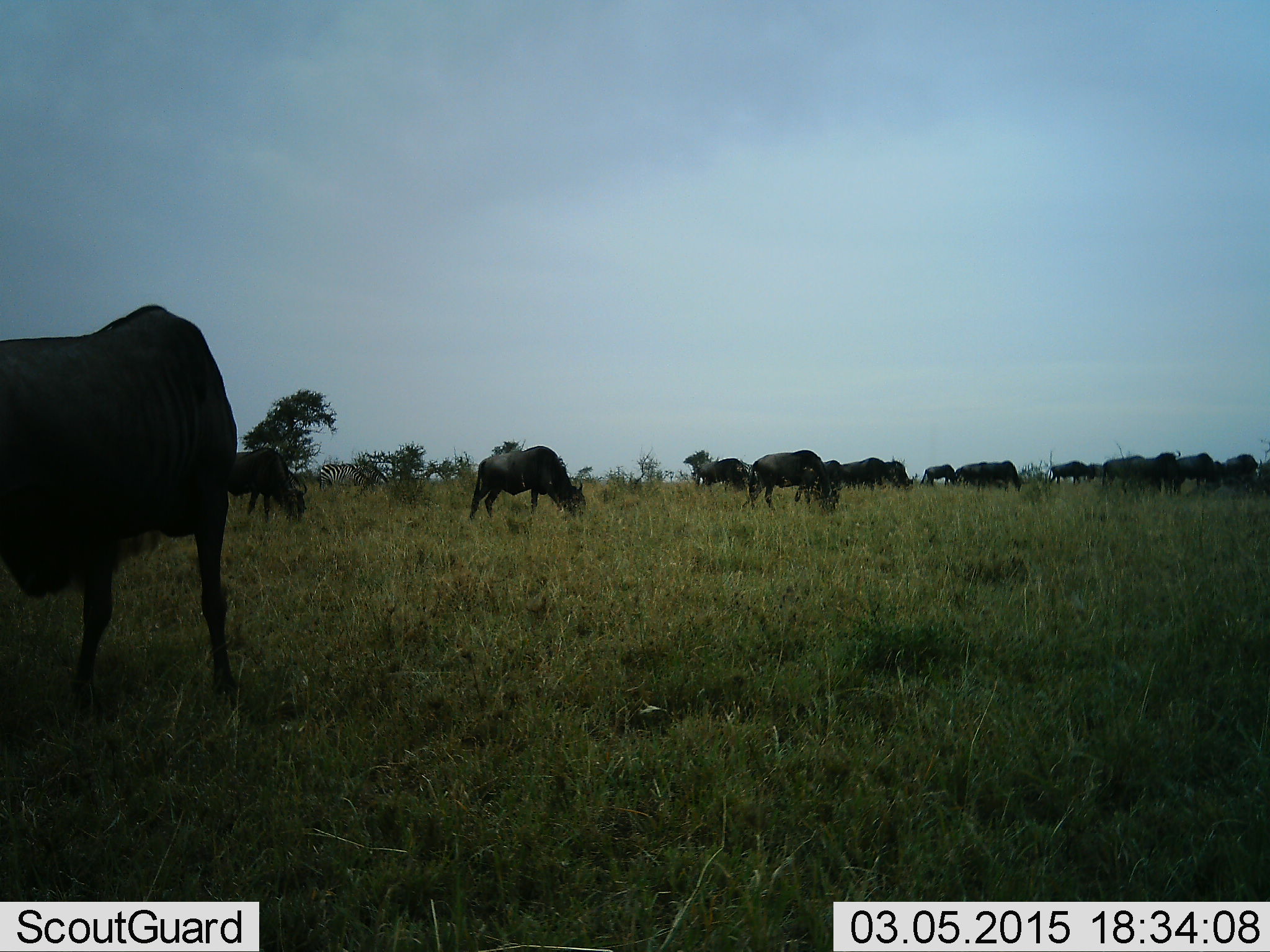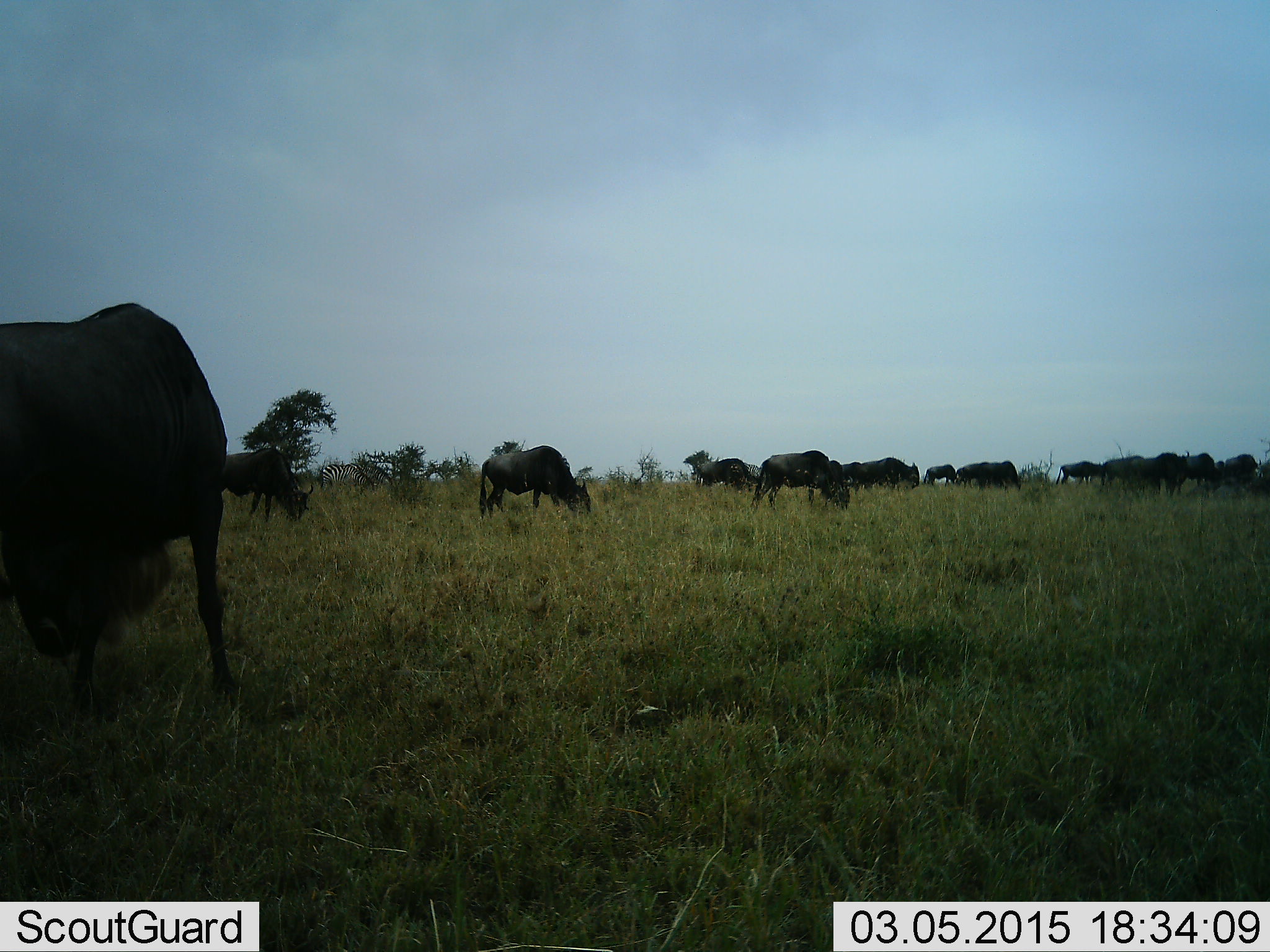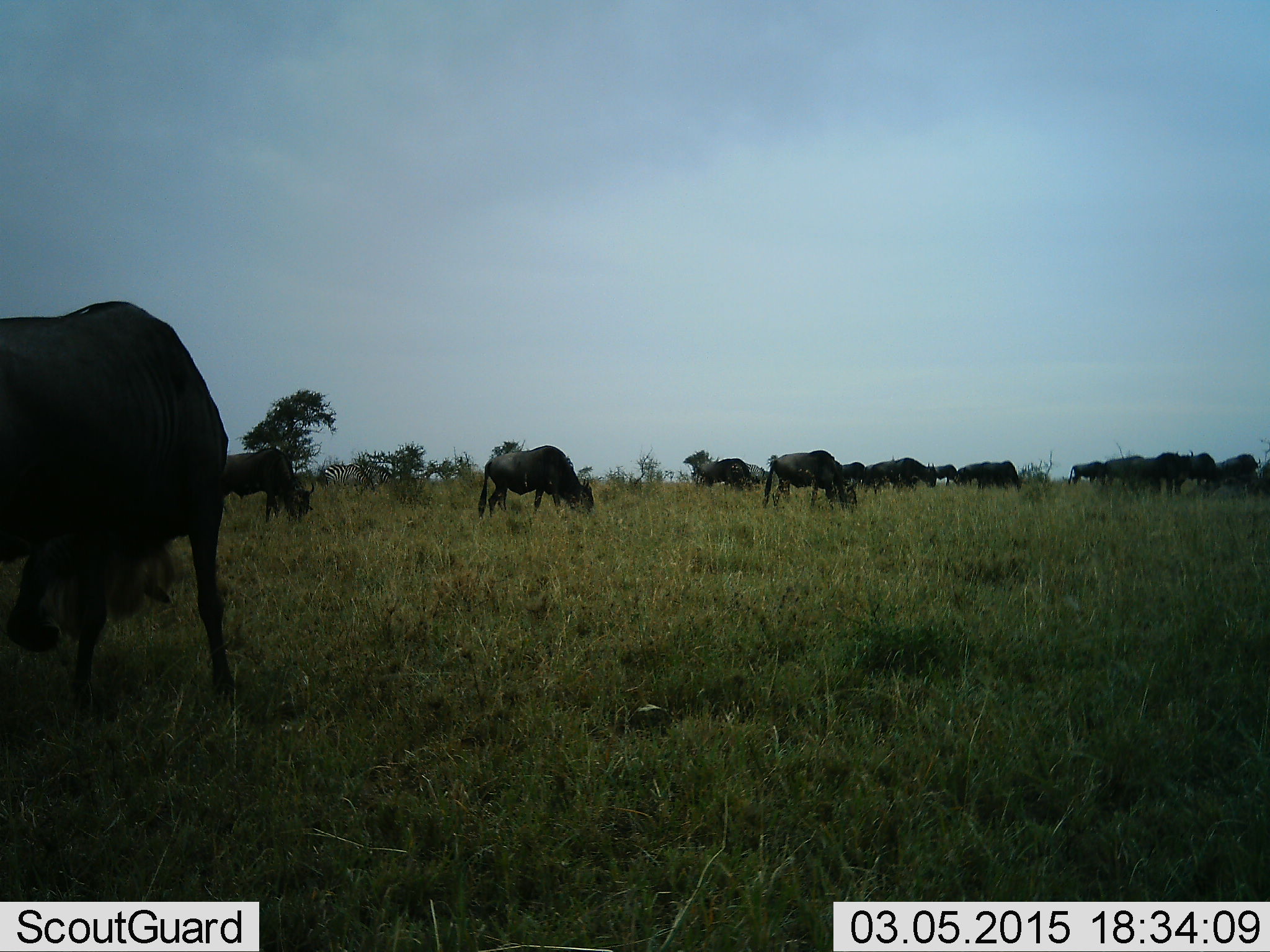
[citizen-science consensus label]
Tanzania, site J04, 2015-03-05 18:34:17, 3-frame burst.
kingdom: Animalia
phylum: Chordata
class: Mammalia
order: Artiodactyla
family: Bovidae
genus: Connochaetes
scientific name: Connochaetes taurinus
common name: blue wildebeest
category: wildebeest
Wildebeest (blue wildebeest) (Connochaetes taurinus), count 11-50. Behavior (volunteer vote fractions): standing 46%, resting 0%, moving 23%, interacting 0%. Young present (vote fraction): 0%. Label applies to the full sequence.